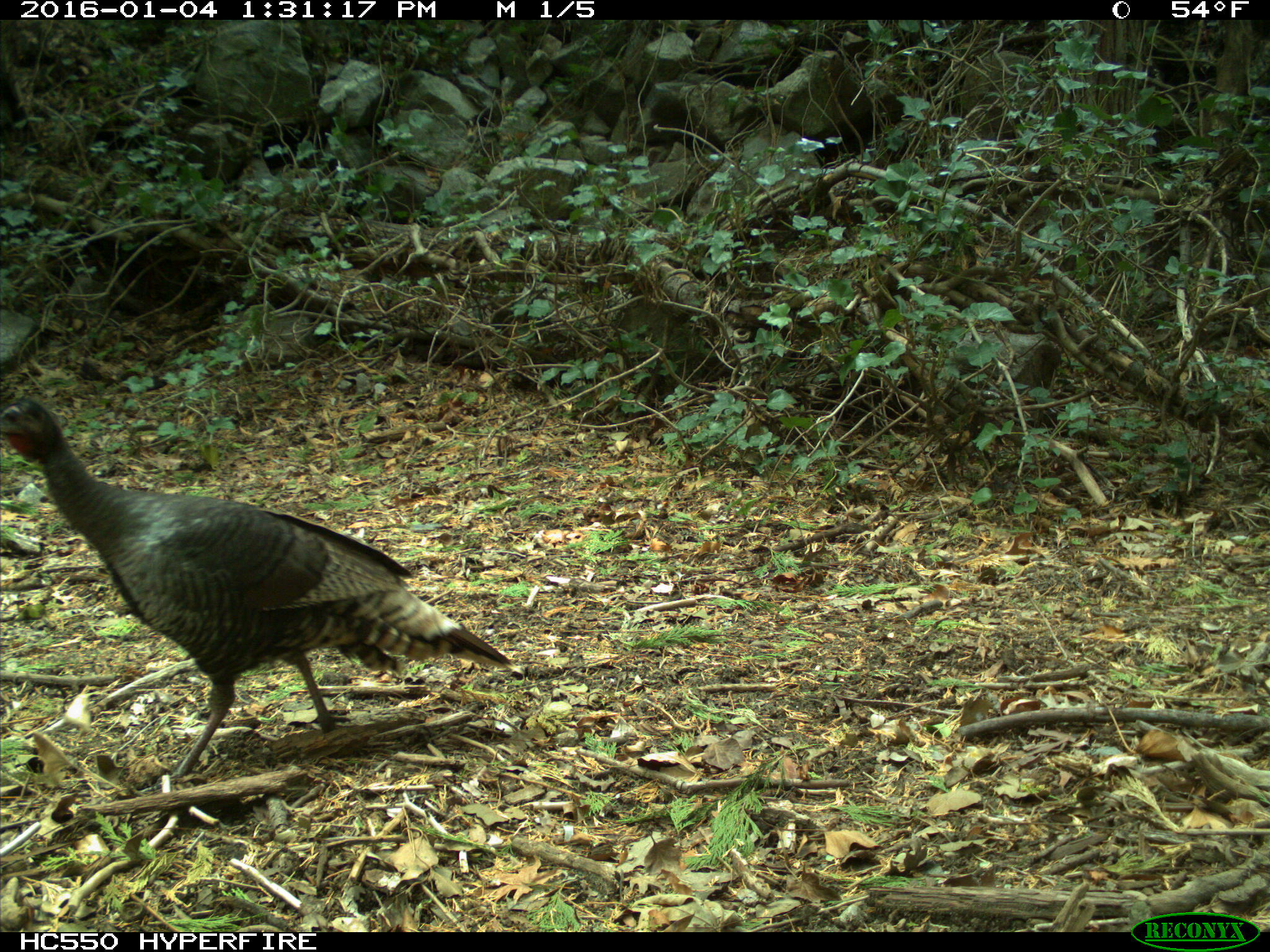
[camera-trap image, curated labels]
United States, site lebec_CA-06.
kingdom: Animalia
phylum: Chordata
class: Aves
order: Galliformes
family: Phasianidae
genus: Meleagris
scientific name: Meleagris gallopavo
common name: wild turkey